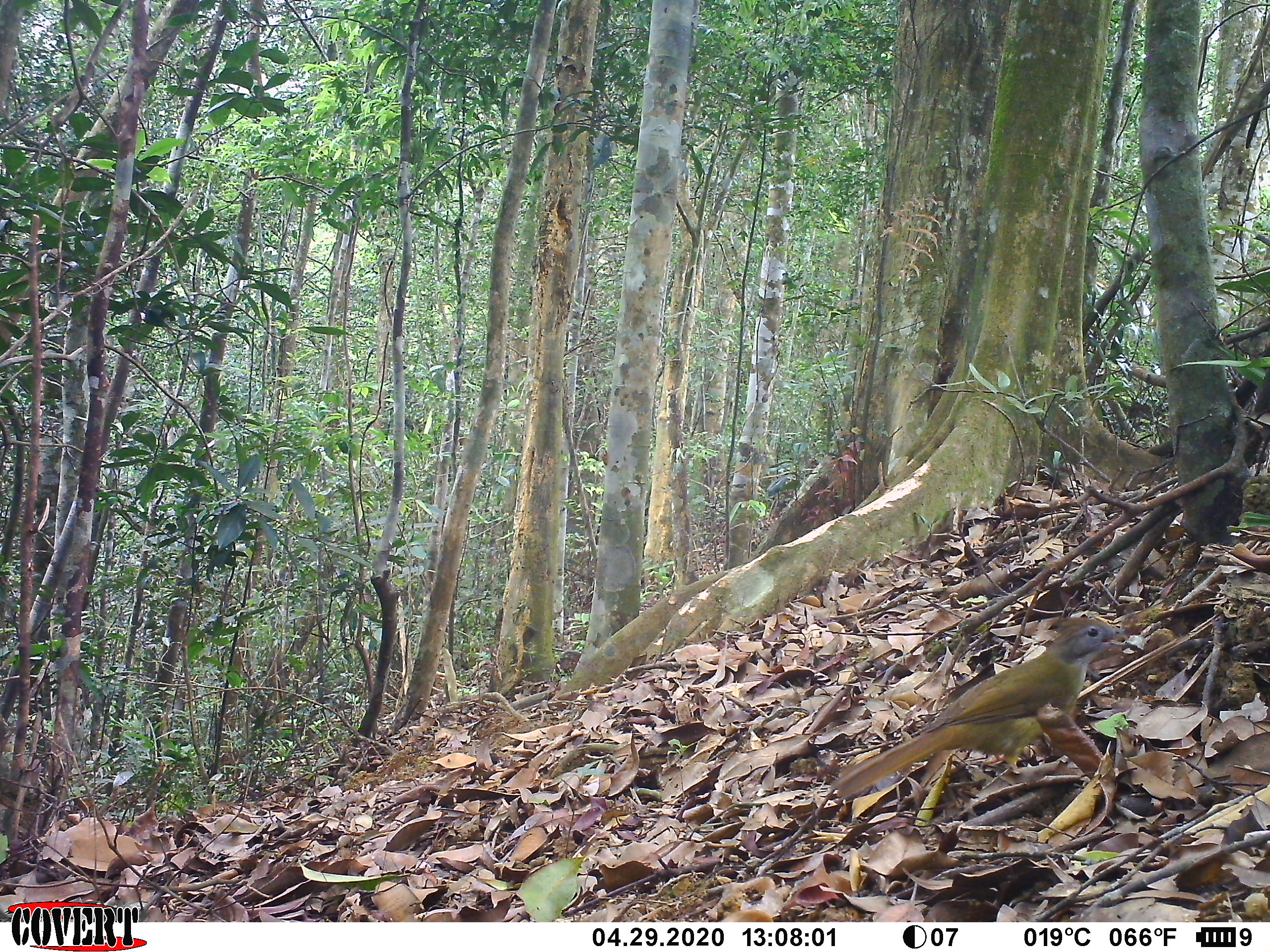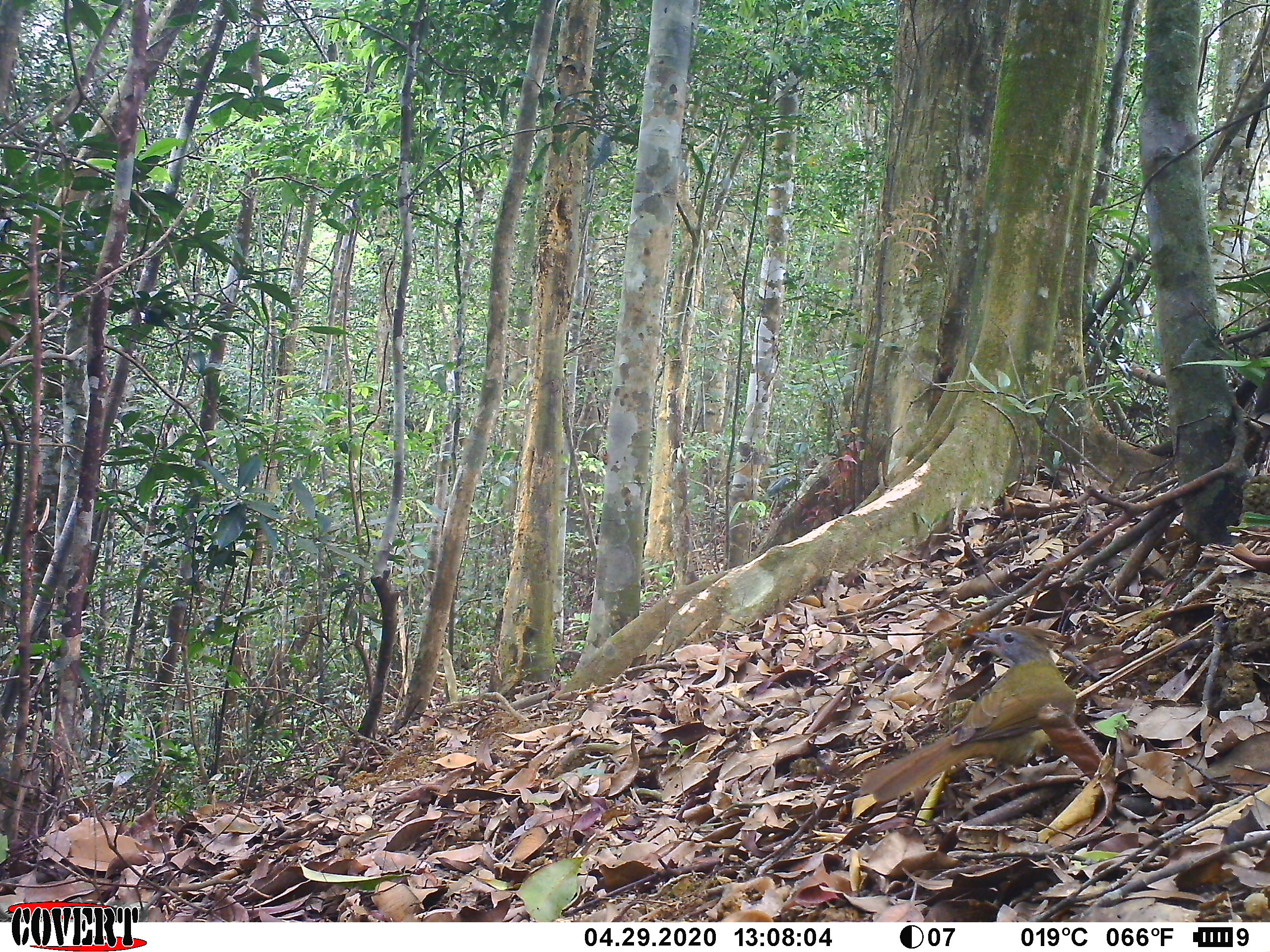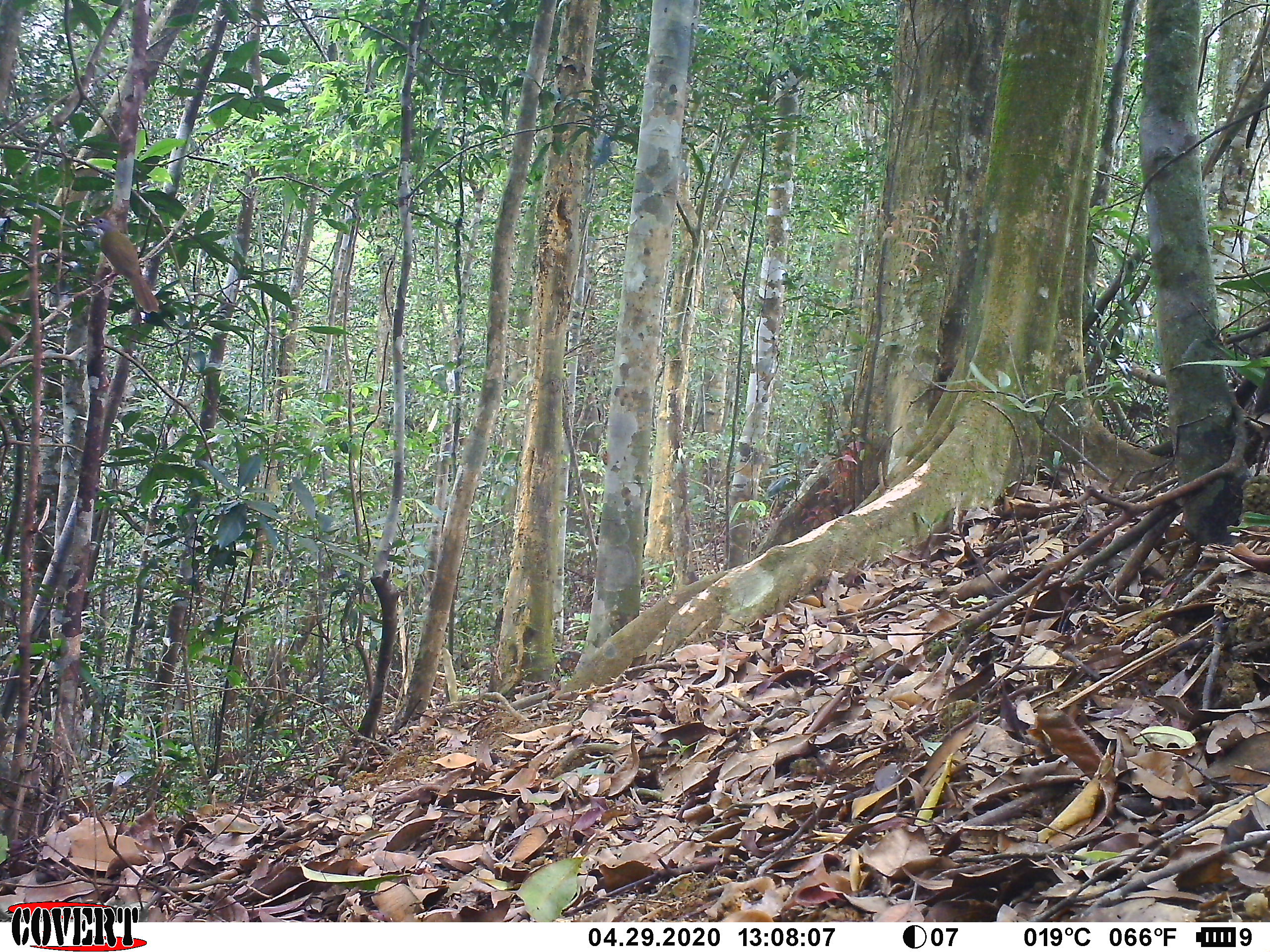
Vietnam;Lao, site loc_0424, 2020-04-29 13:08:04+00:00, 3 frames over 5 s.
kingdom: Animalia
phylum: Chordata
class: Aves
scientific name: Aves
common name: bird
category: unidentified bird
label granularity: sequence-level